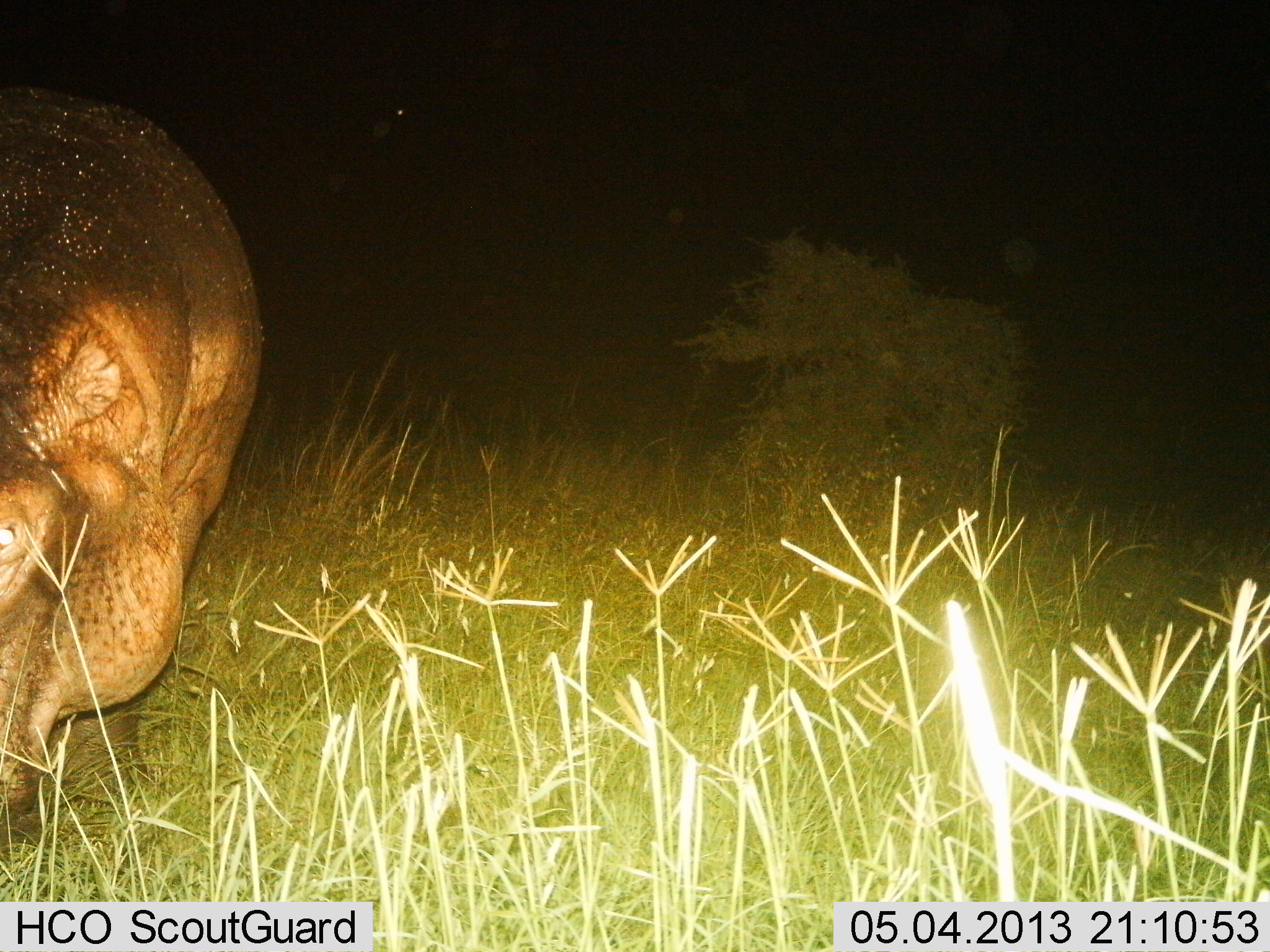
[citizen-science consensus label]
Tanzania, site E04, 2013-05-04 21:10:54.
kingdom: Animalia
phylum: Chordata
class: Mammalia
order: Artiodactyla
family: Hippopotamidae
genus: Hippopotamus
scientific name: Hippopotamus amphibius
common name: hippopotamus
Hippopotamus (Hippopotamus amphibius), count 1. Behavior (volunteer vote fractions): standing 61%, resting 0%, moving 23%, interacting 0%. Young present (vote fraction): 0%. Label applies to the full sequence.